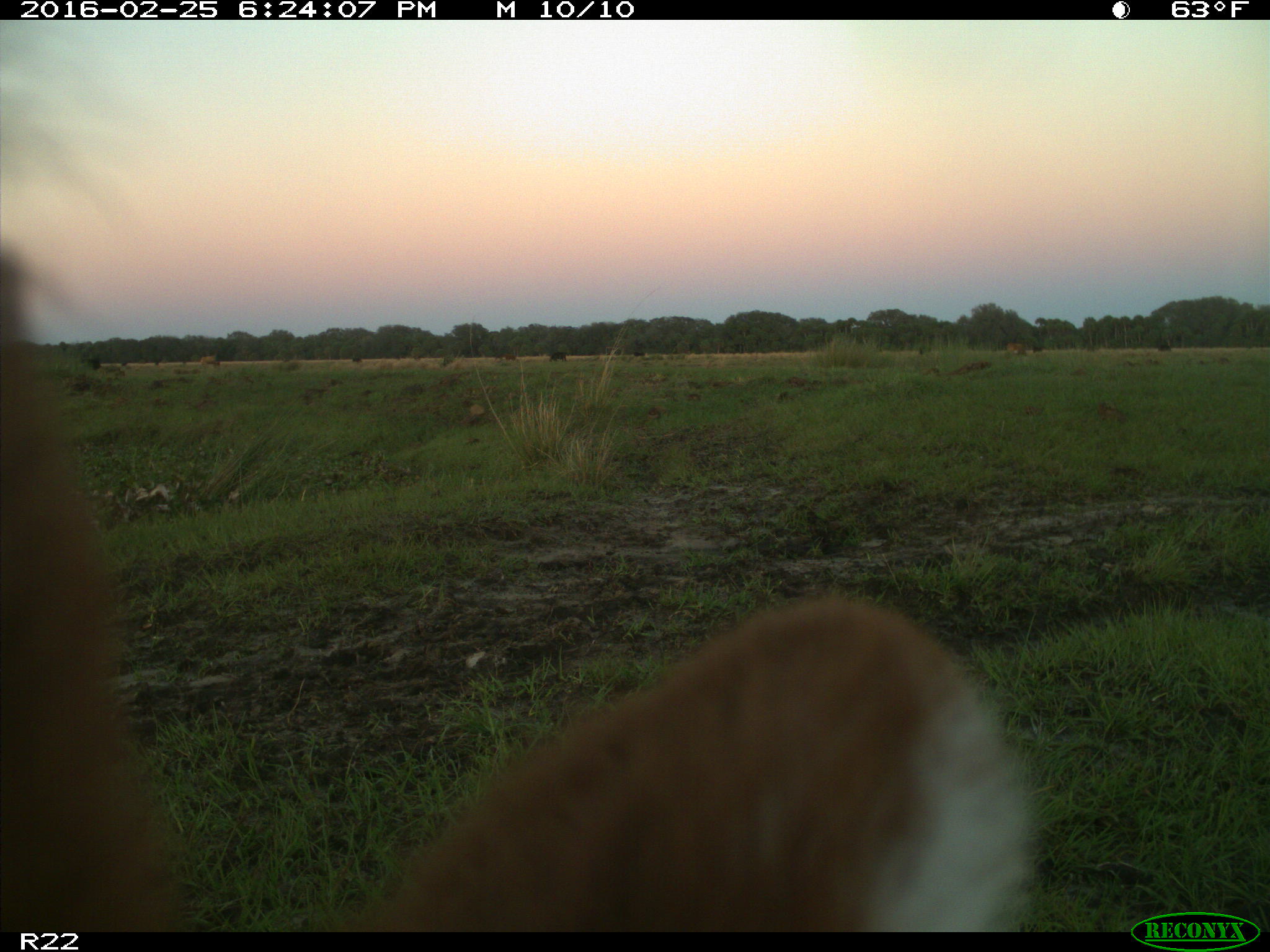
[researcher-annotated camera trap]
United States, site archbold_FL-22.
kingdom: Animalia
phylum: Chordata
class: Mammalia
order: Artiodactyla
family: Bovidae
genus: Bos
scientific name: Bos taurus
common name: domestic cow